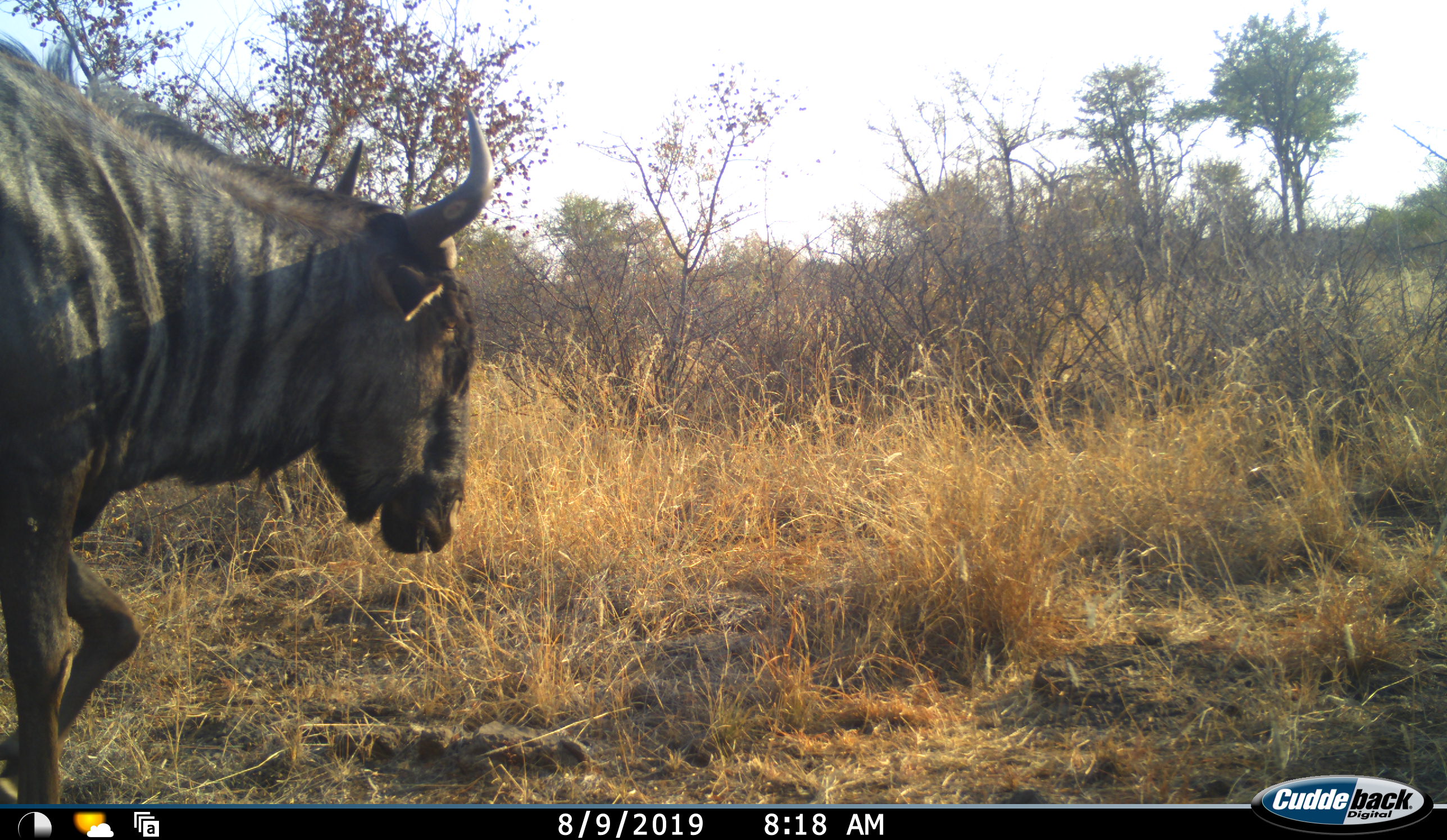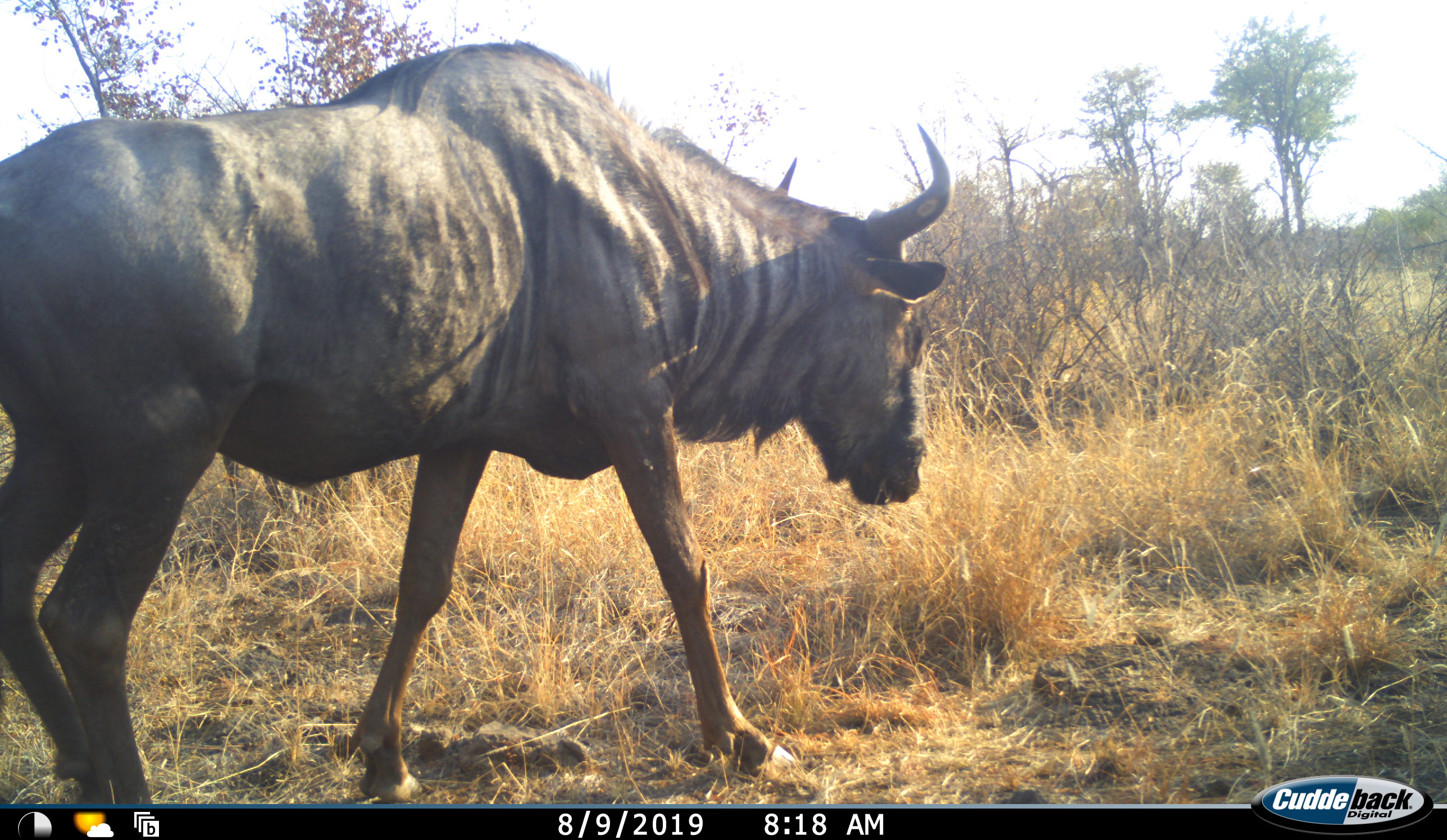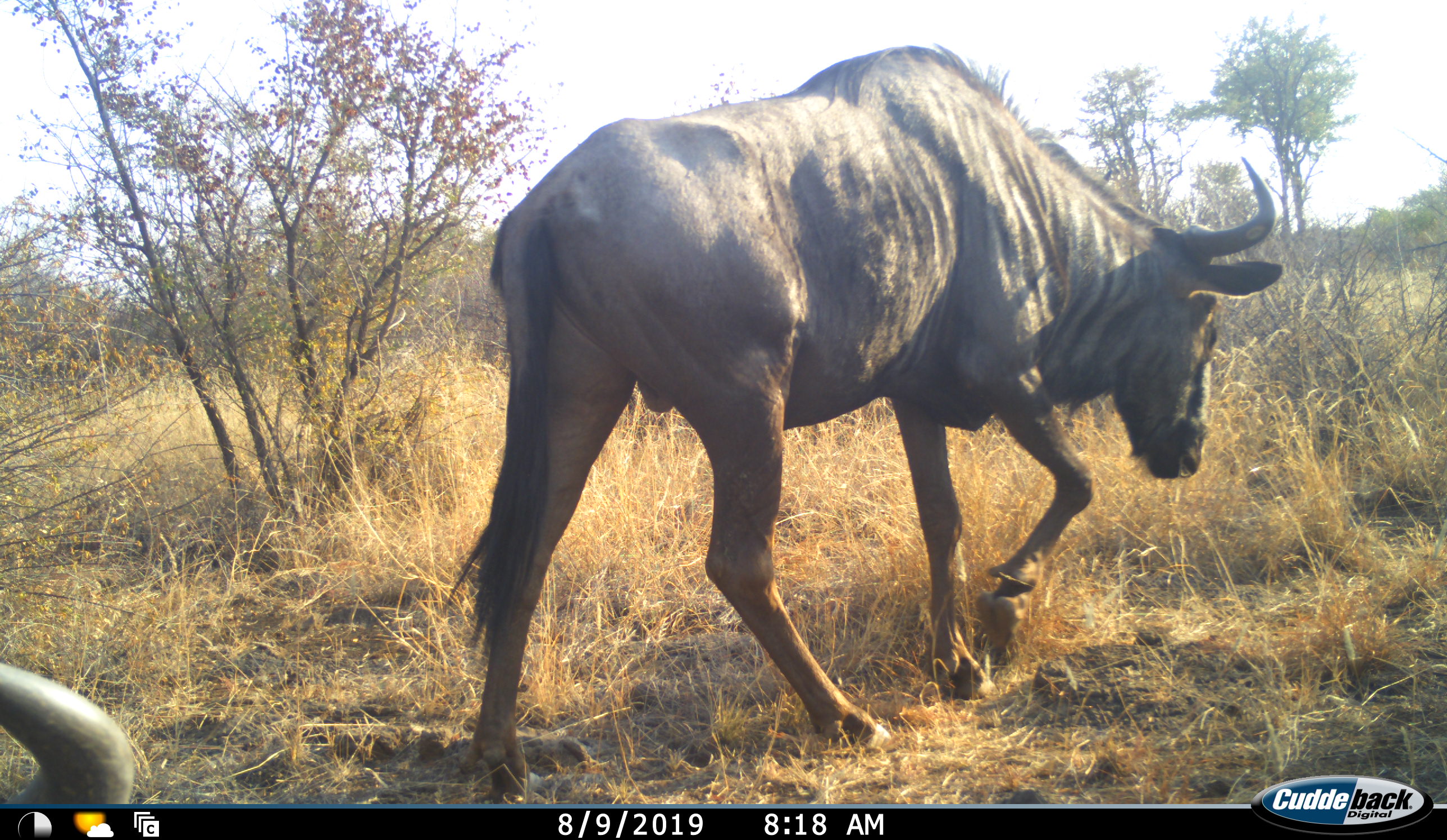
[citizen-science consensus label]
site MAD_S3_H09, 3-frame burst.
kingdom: Animalia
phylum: Chordata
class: Mammalia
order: Artiodactyla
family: Bovidae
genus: Connochaetes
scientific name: Connochaetes taurinus taurinus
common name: blue wildebeest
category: wildebeestblue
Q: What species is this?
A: Wildebeestblue (blue wildebeest) (Connochaetes taurinus taurinus).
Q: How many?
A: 2.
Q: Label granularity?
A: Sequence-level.